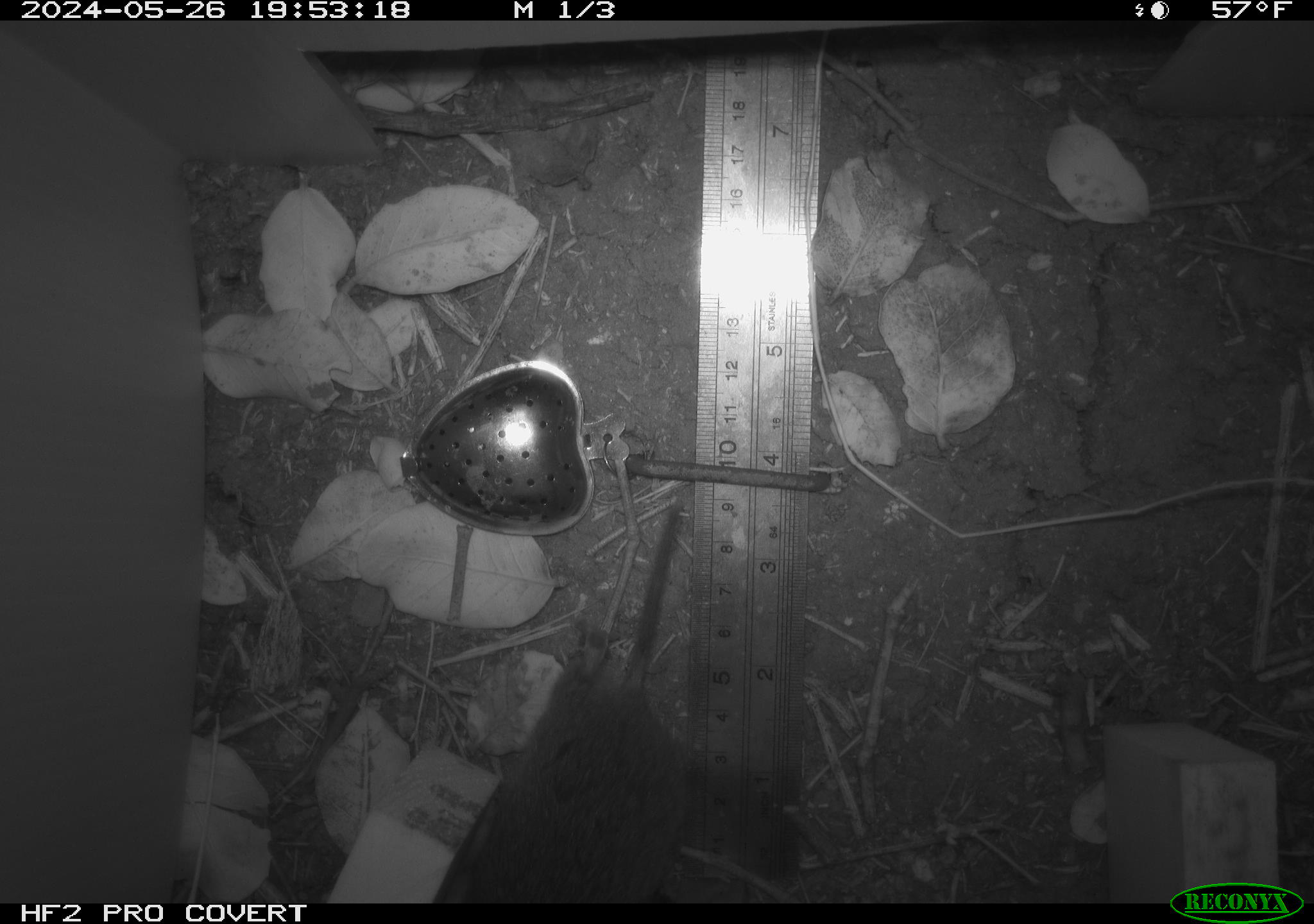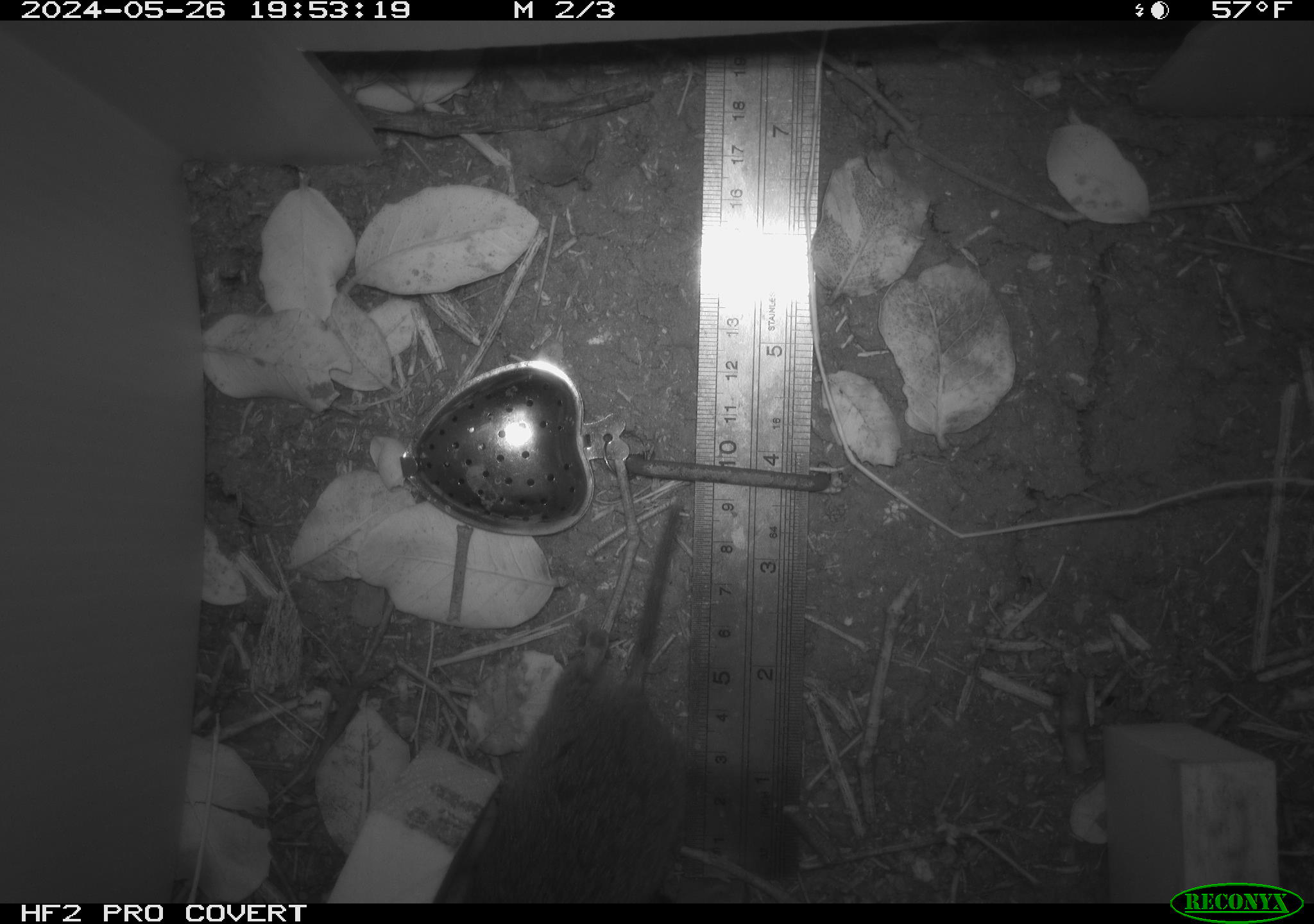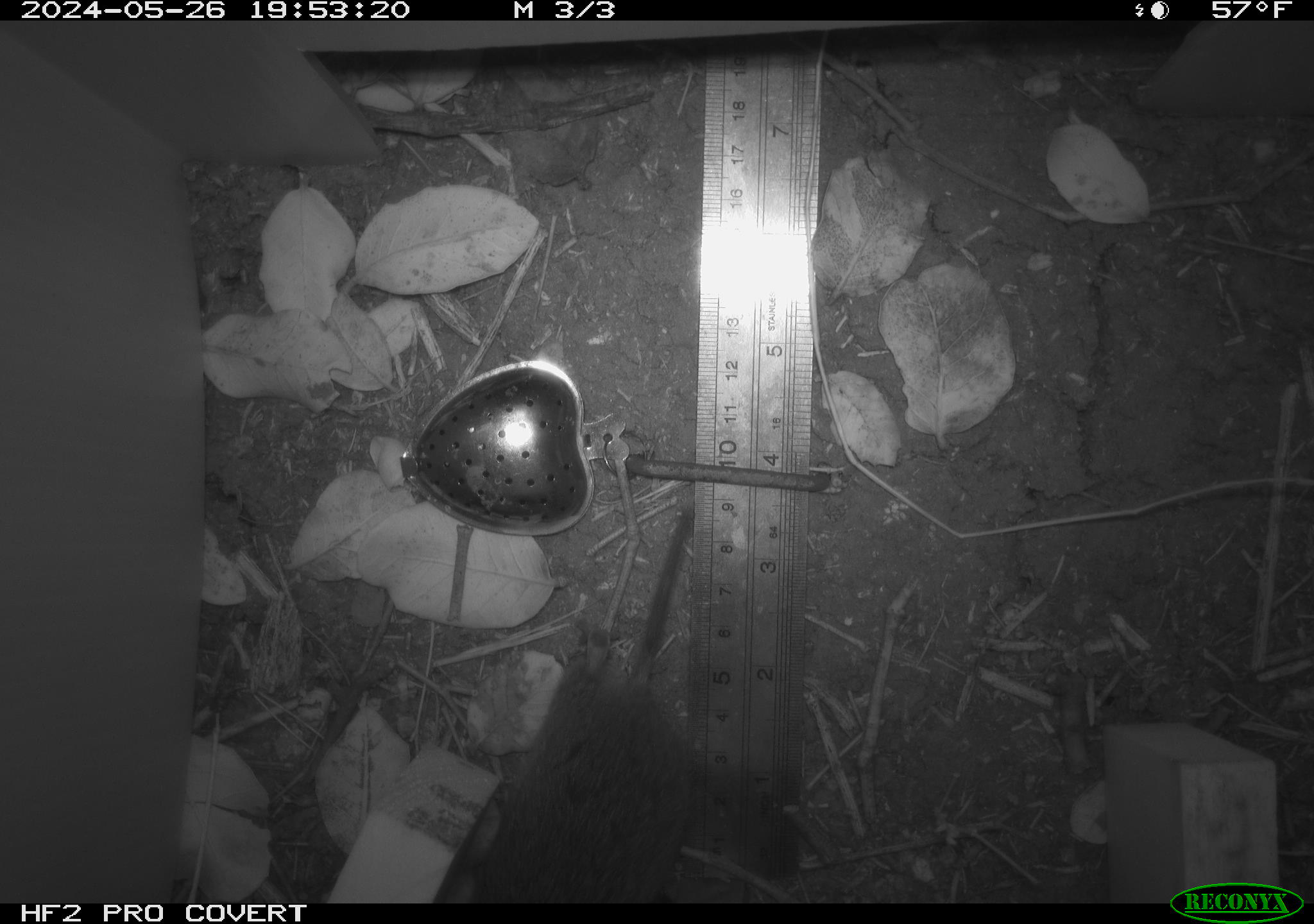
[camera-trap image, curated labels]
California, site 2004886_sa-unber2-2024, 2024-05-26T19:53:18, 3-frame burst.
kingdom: Animalia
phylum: Chordata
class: Mammalia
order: Rodentia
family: Cricetidae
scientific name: Arvicolinae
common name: voles, lemmings, and muskrats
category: arvicolinae subfamily